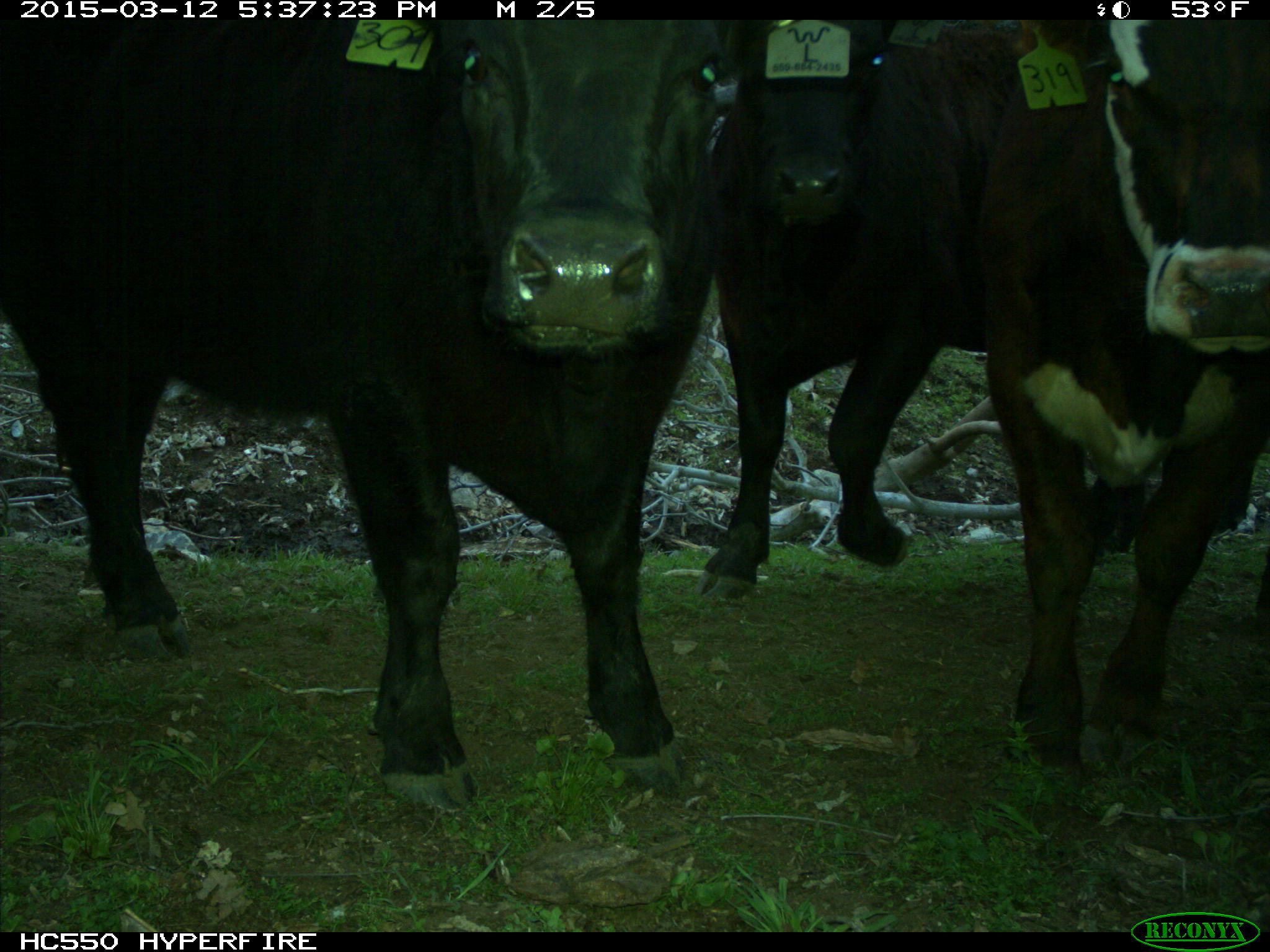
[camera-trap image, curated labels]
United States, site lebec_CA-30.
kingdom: Animalia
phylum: Chordata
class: Mammalia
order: Artiodactyla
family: Bovidae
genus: Bos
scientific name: Bos taurus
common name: domestic cow